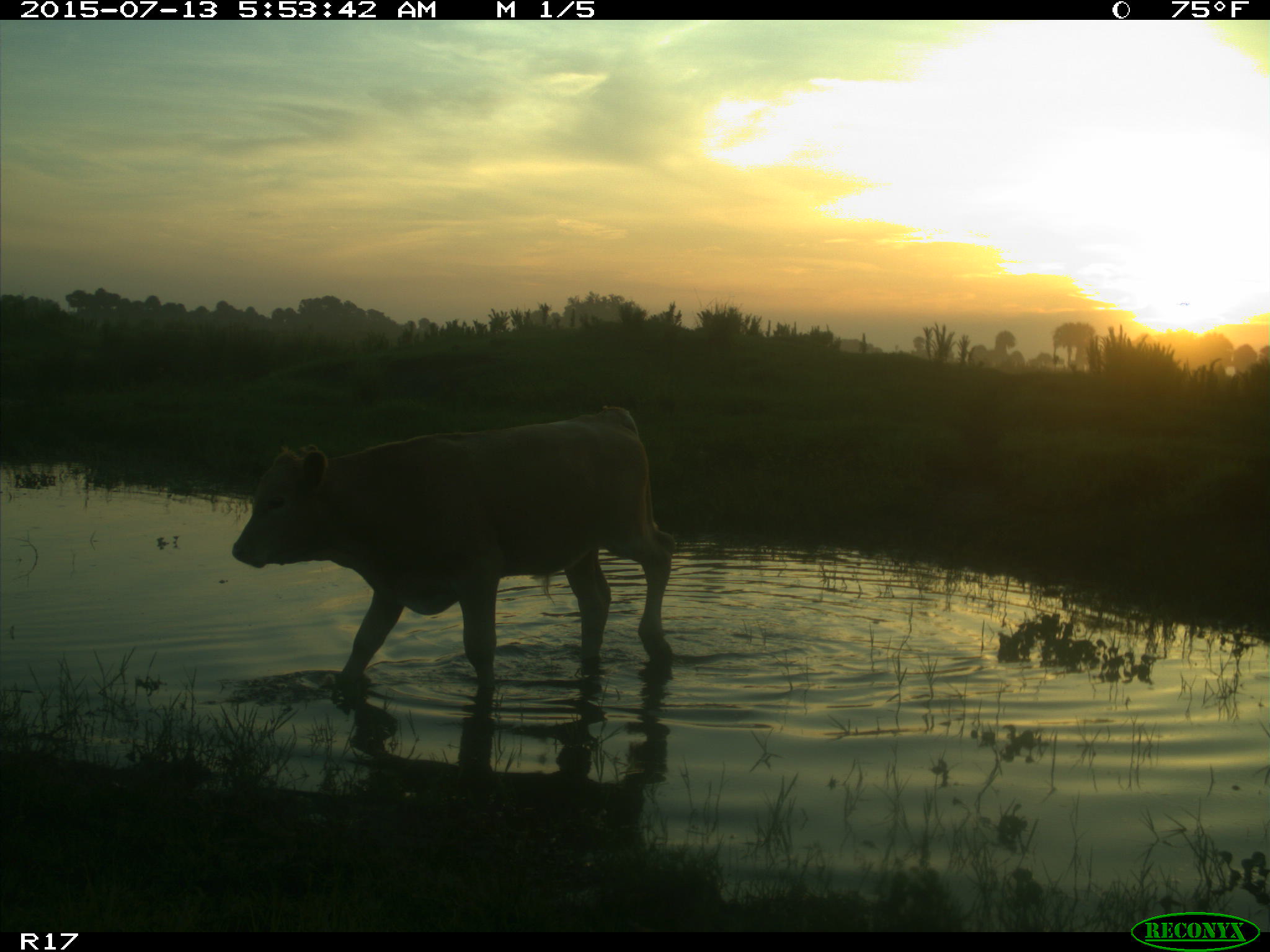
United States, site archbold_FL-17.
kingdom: Animalia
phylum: Chordata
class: Mammalia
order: Artiodactyla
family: Bovidae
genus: Bos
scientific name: Bos taurus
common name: domestic cow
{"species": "Bos taurus (domestic cow)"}